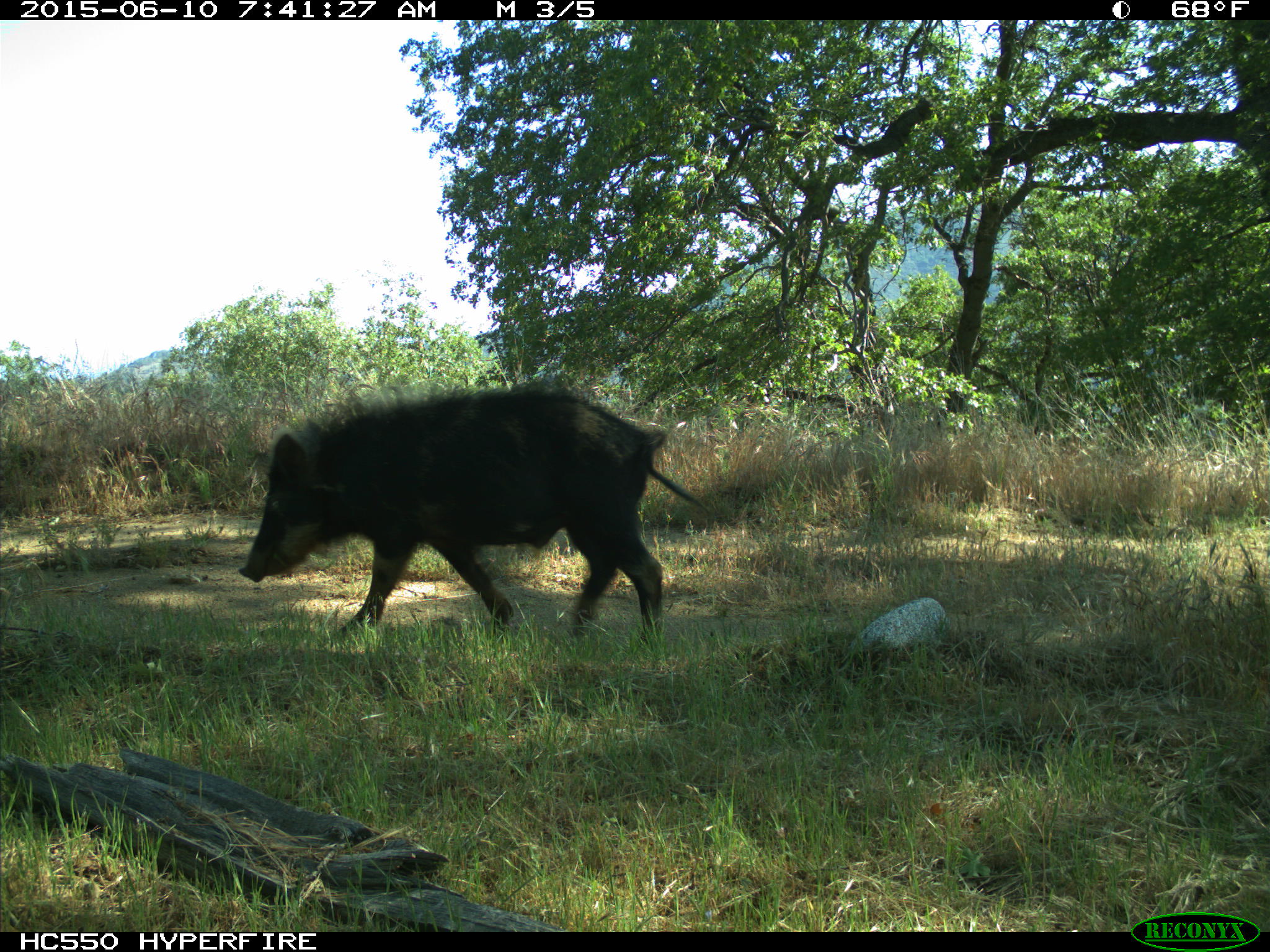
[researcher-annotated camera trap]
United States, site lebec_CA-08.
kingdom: Animalia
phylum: Chordata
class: Mammalia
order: Artiodactyla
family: Suidae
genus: Sus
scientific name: Sus scrofa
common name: wild boar